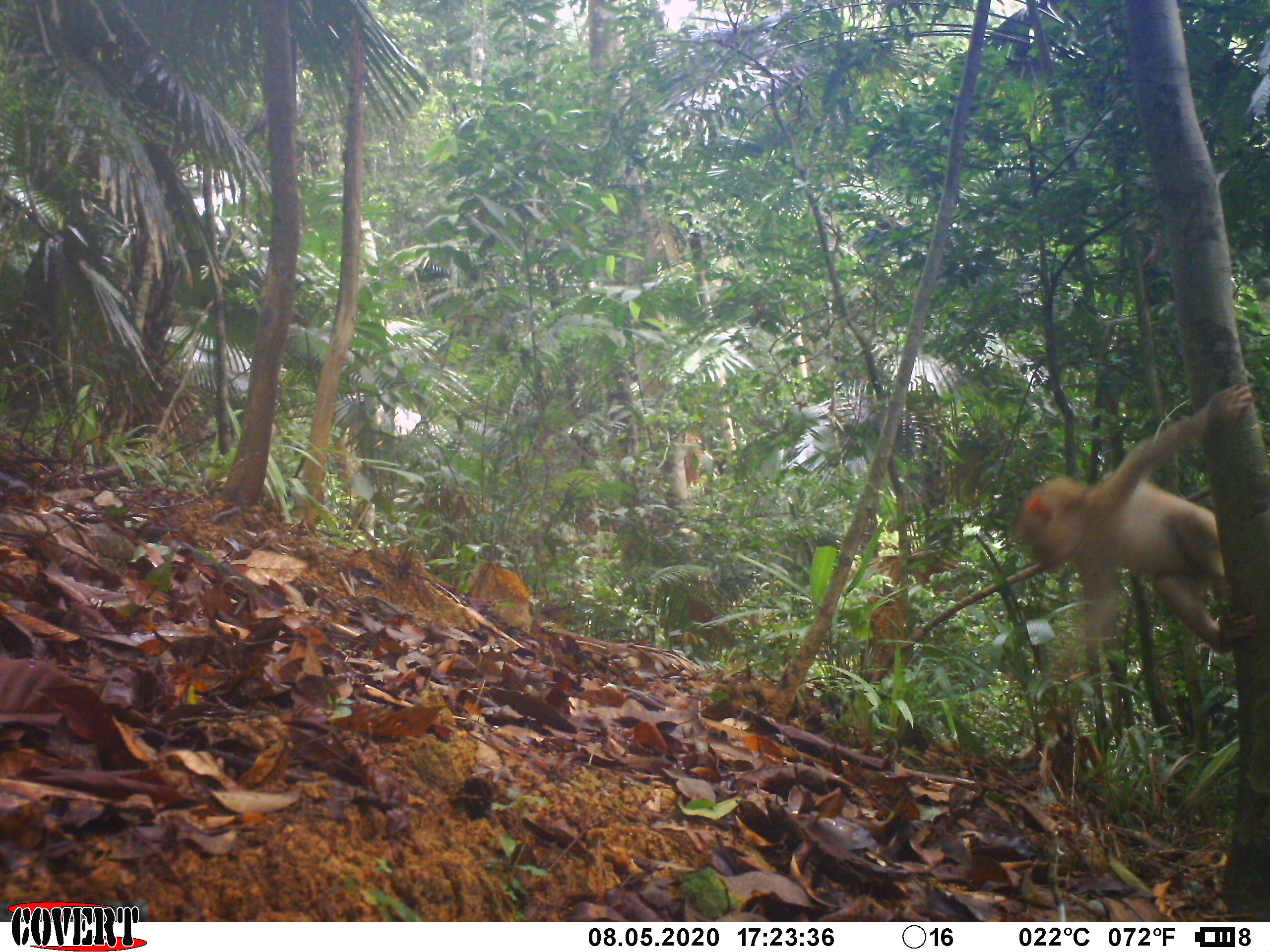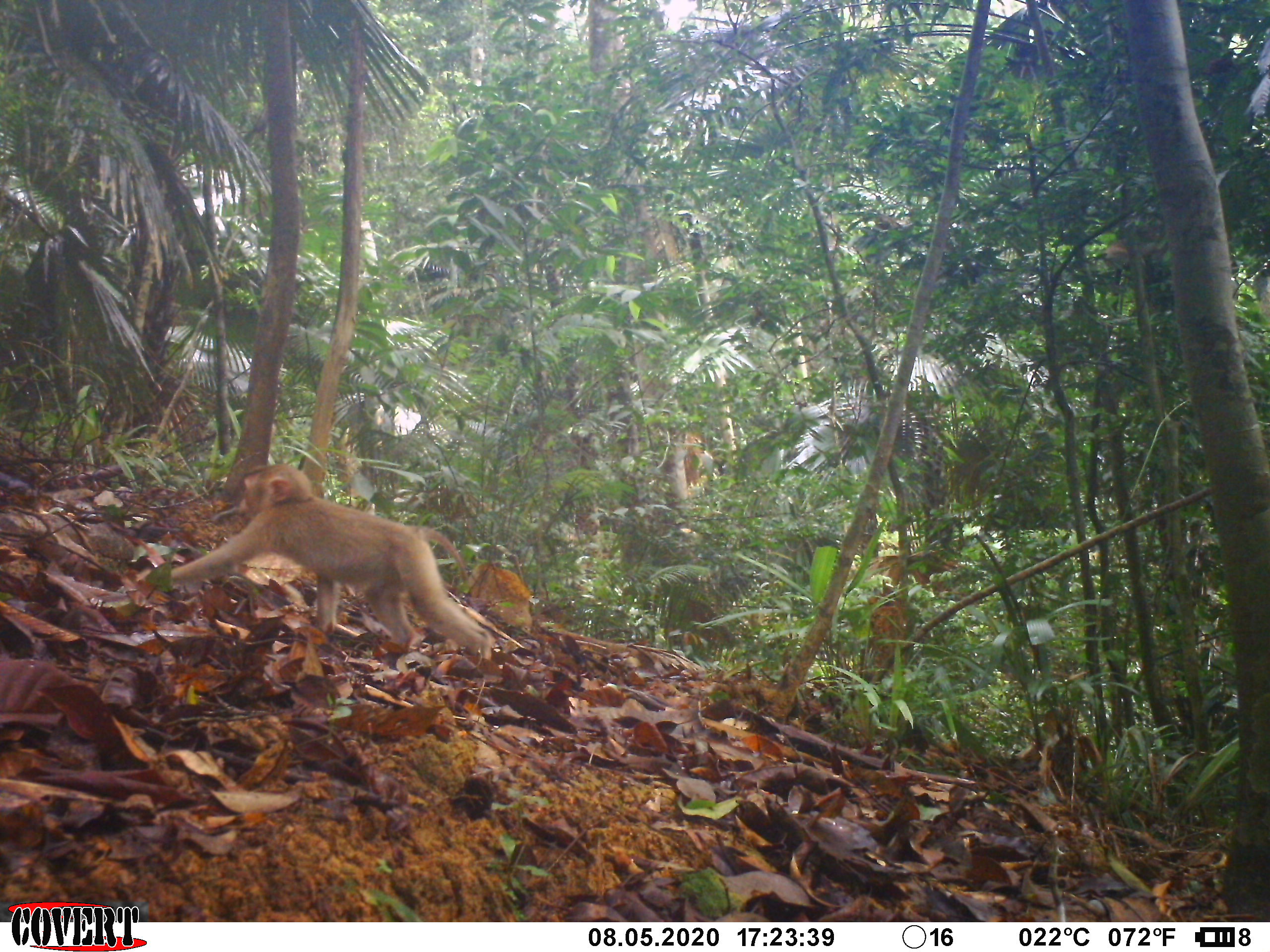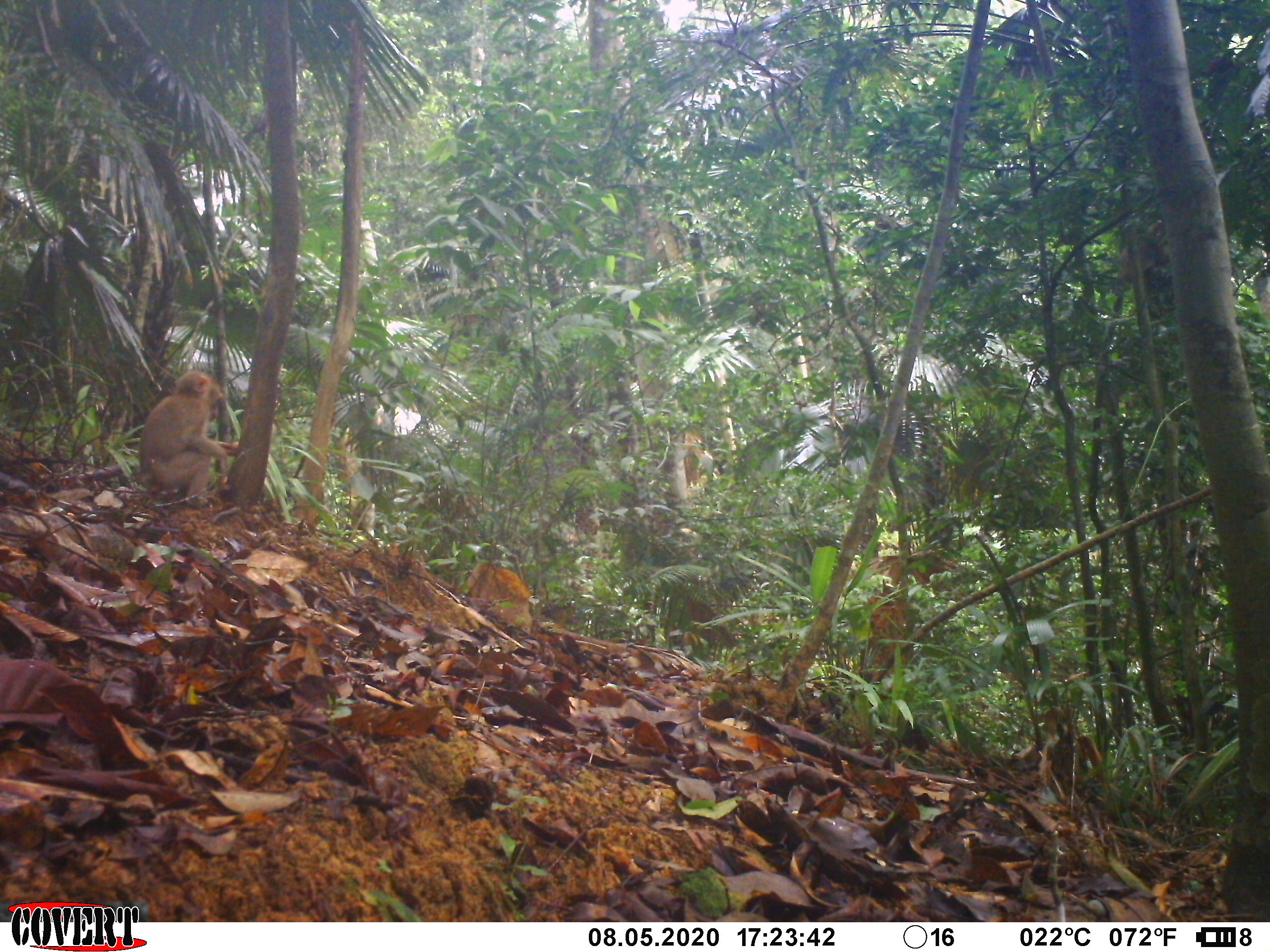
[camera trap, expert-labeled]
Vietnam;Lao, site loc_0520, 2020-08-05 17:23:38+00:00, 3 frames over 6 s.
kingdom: Animalia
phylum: Chordata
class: Mammalia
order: Primates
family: Cercopithecidae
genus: Macaca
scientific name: Macaca nemestrina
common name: pig-tailed macaque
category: pig tailed macaque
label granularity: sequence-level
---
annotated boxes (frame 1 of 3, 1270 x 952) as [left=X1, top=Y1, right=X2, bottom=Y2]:
pig tailed macaque: [left=1015, top=383, right=1260, bottom=681]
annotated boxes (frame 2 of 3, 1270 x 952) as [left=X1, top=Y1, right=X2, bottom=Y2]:
pig tailed macaque: [left=137, top=462, right=493, bottom=661]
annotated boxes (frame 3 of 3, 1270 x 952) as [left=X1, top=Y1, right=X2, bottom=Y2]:
pig tailed macaque: [left=137, top=368, right=239, bottom=506]